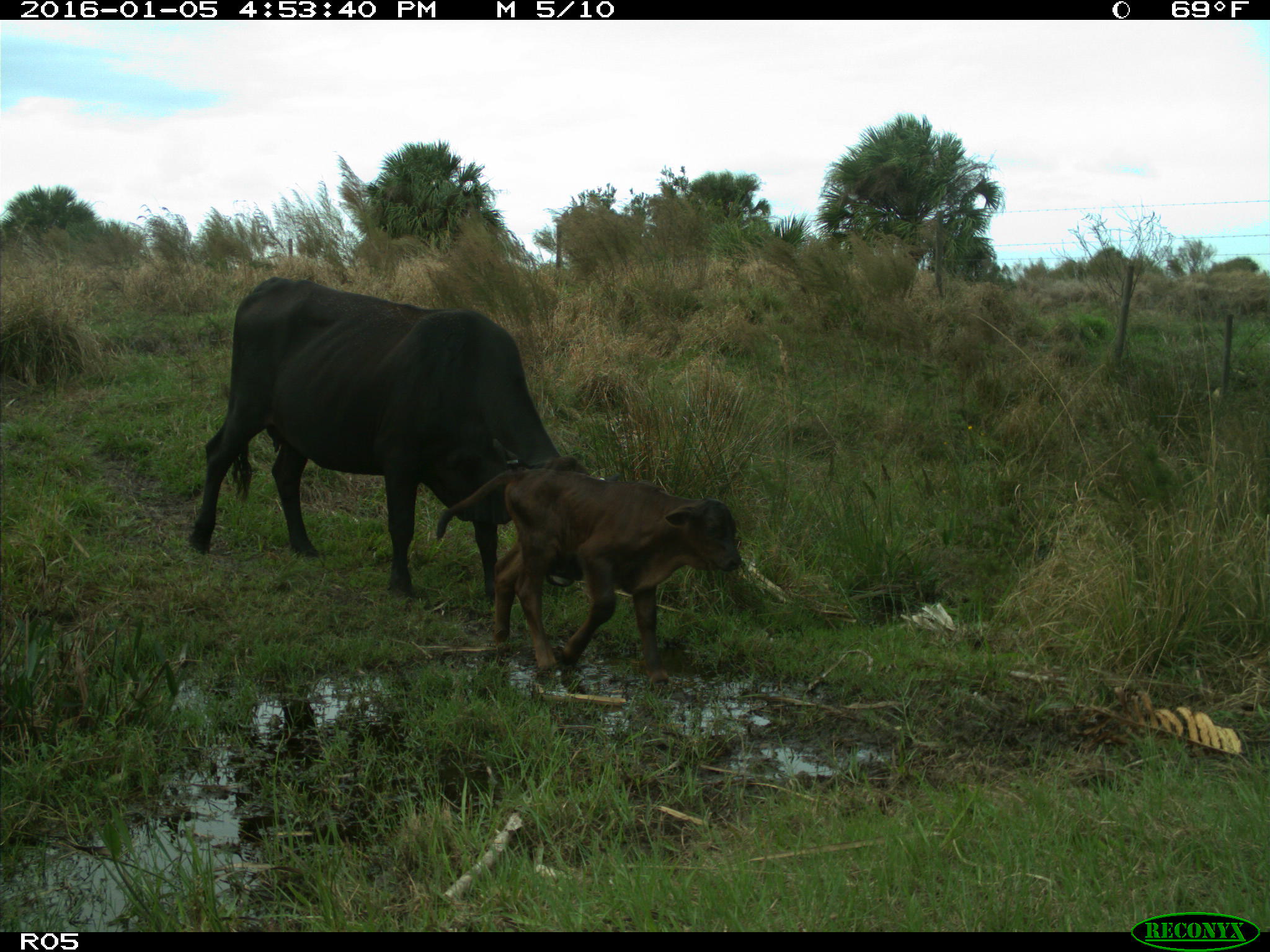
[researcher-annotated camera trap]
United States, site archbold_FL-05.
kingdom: Animalia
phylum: Chordata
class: Mammalia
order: Artiodactyla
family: Bovidae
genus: Bos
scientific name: Bos taurus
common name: domestic cow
Bos taurus (domestic cow).